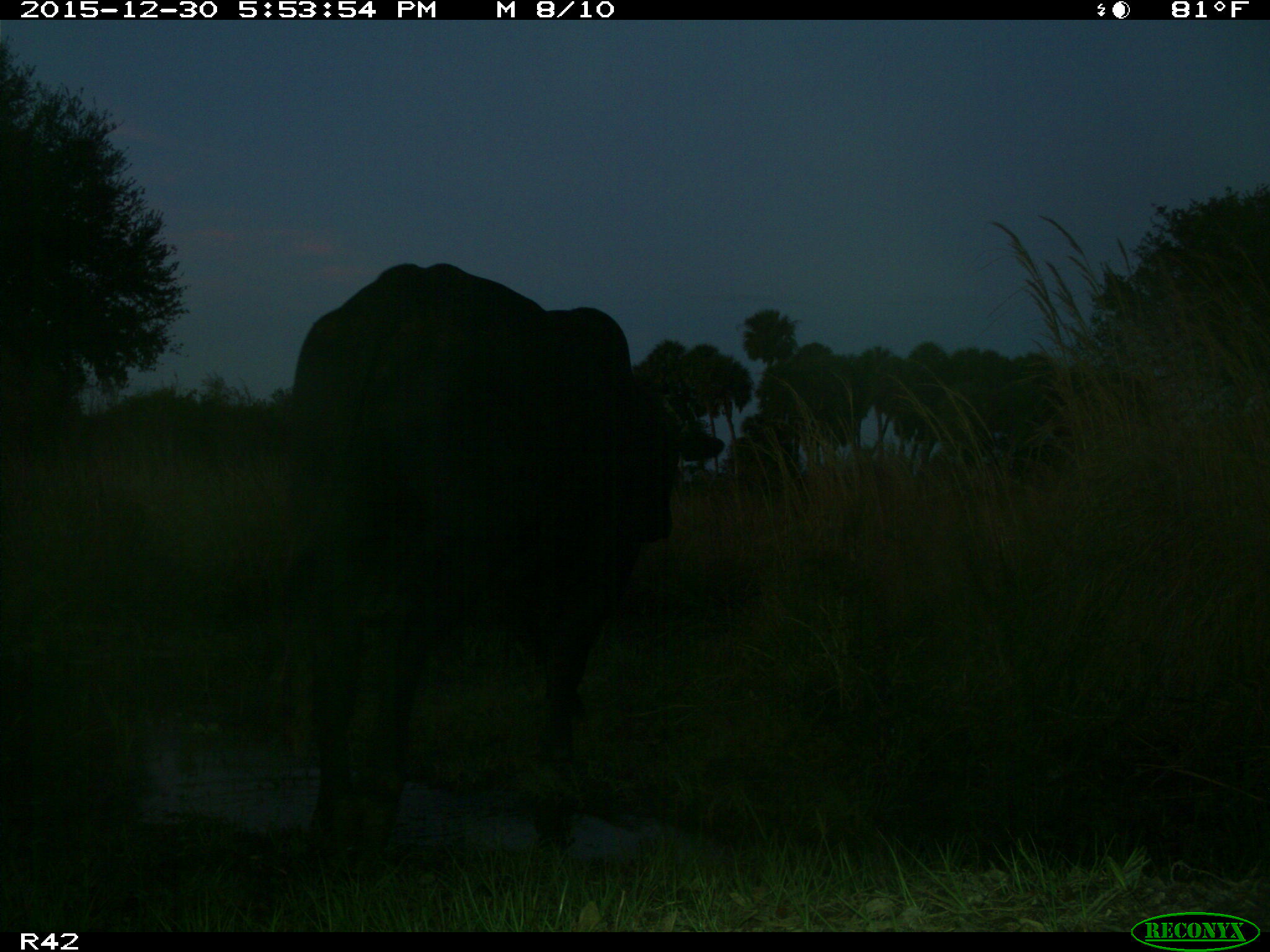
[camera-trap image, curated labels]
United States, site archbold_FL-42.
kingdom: Animalia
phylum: Chordata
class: Mammalia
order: Artiodactyla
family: Bovidae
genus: Bos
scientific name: Bos taurus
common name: domestic cow